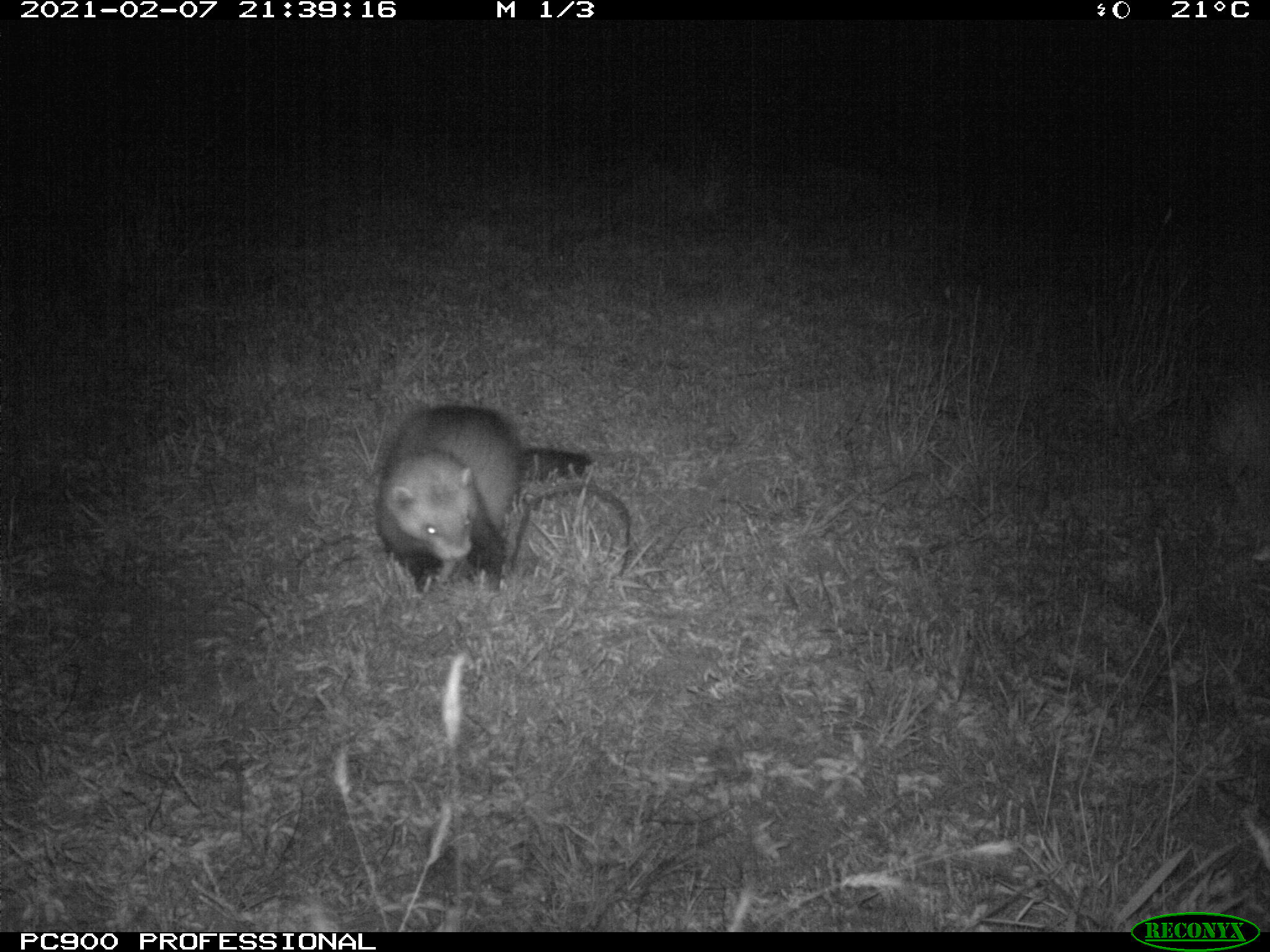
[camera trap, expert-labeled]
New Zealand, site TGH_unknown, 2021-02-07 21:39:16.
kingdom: Animalia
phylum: Chordata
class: Mammalia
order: Carnivora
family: Mustelidae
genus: Mustela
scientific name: Mustela furo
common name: ferret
Ferret (Mustela furo).